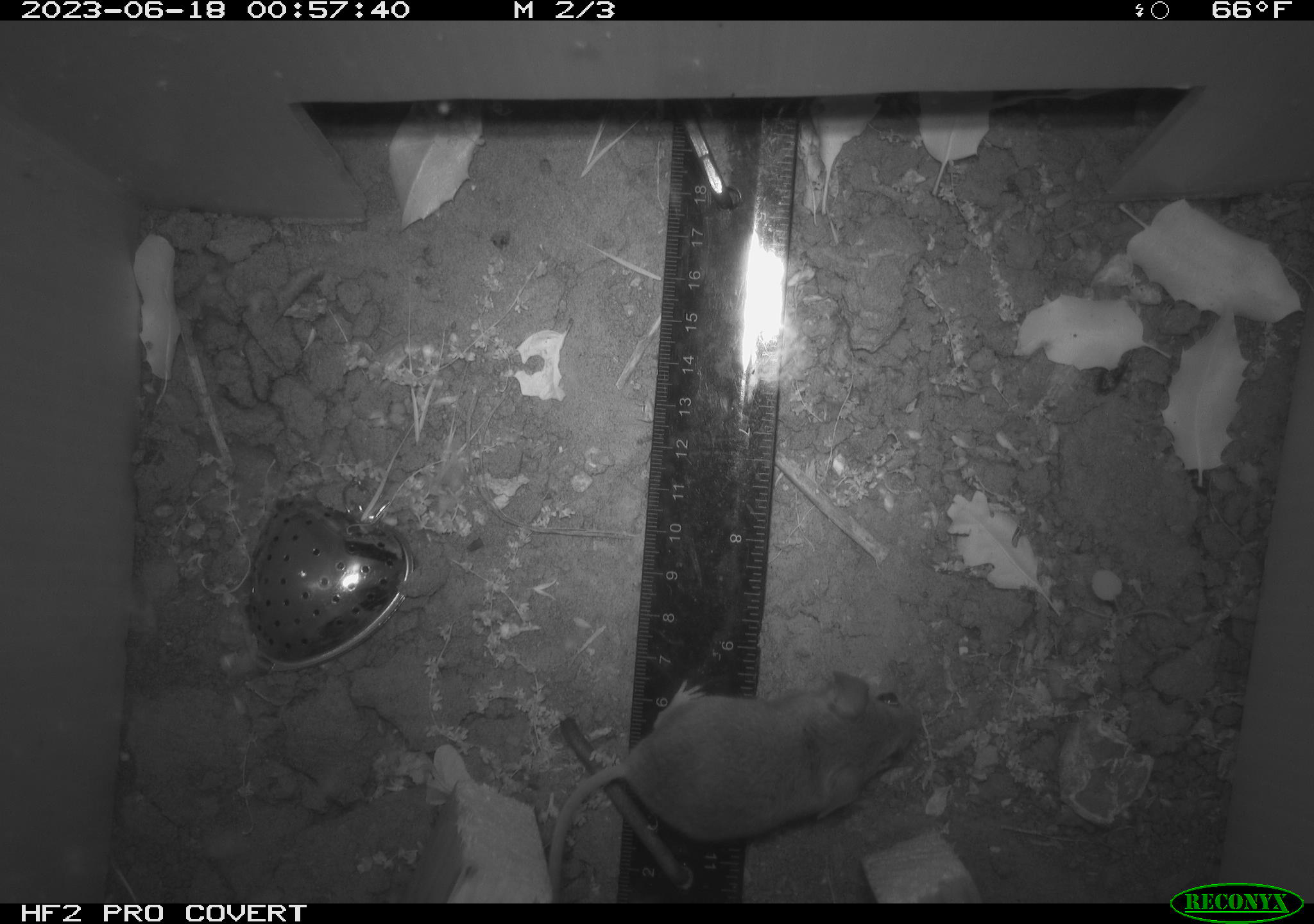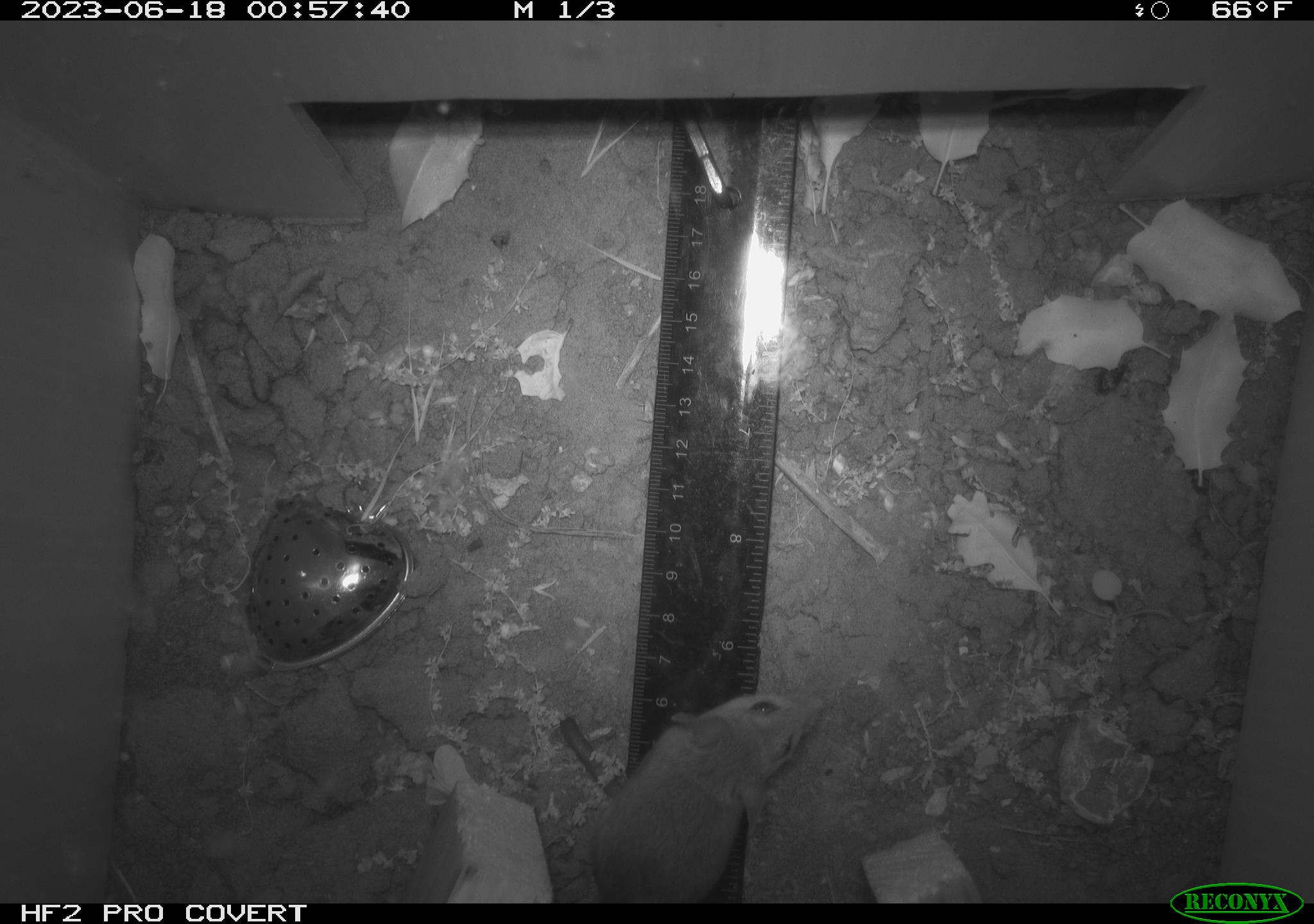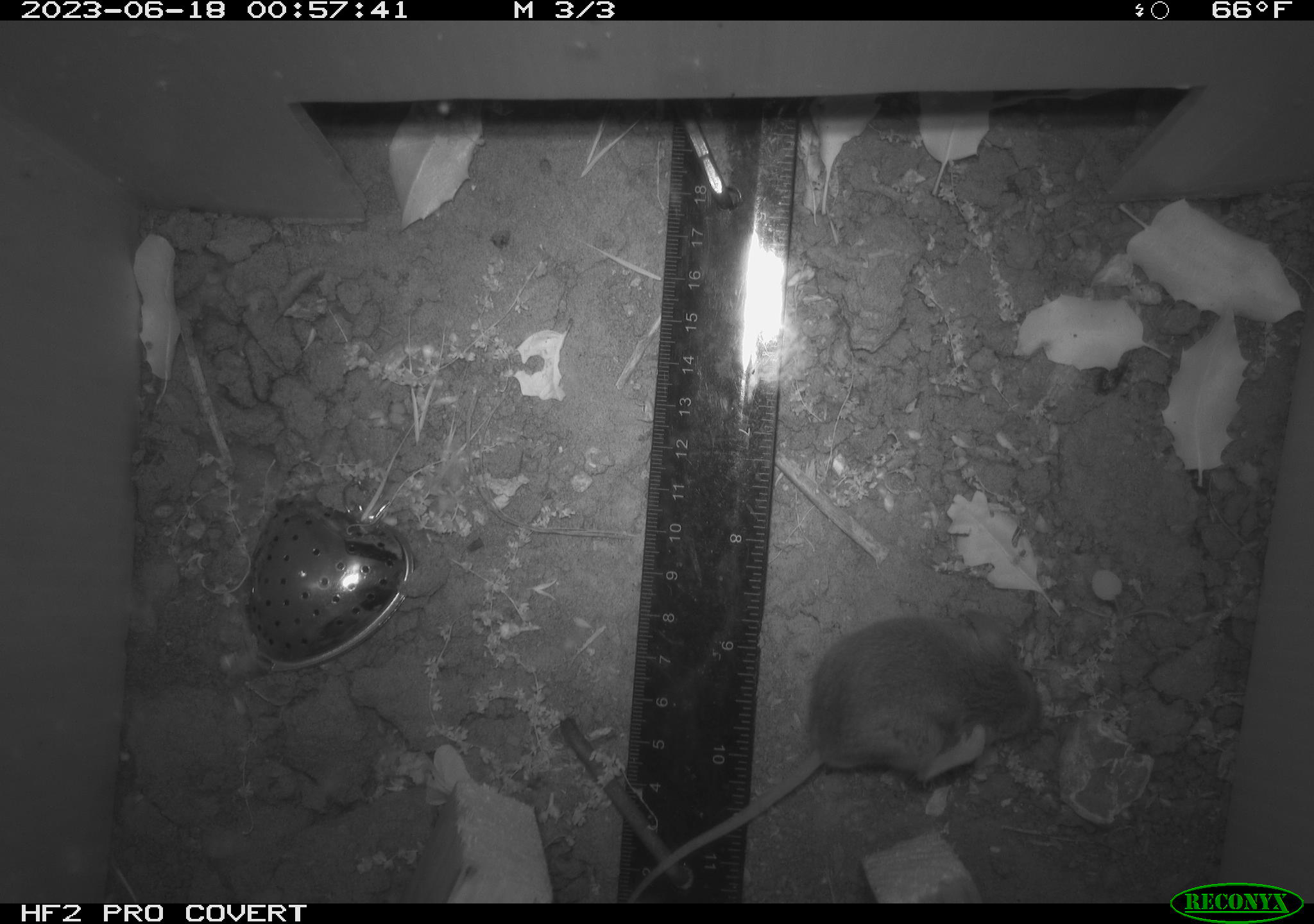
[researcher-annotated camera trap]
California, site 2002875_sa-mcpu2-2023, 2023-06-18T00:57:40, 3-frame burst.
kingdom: Animalia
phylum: Chordata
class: Mammalia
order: Rodentia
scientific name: Rodentia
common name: mouse species